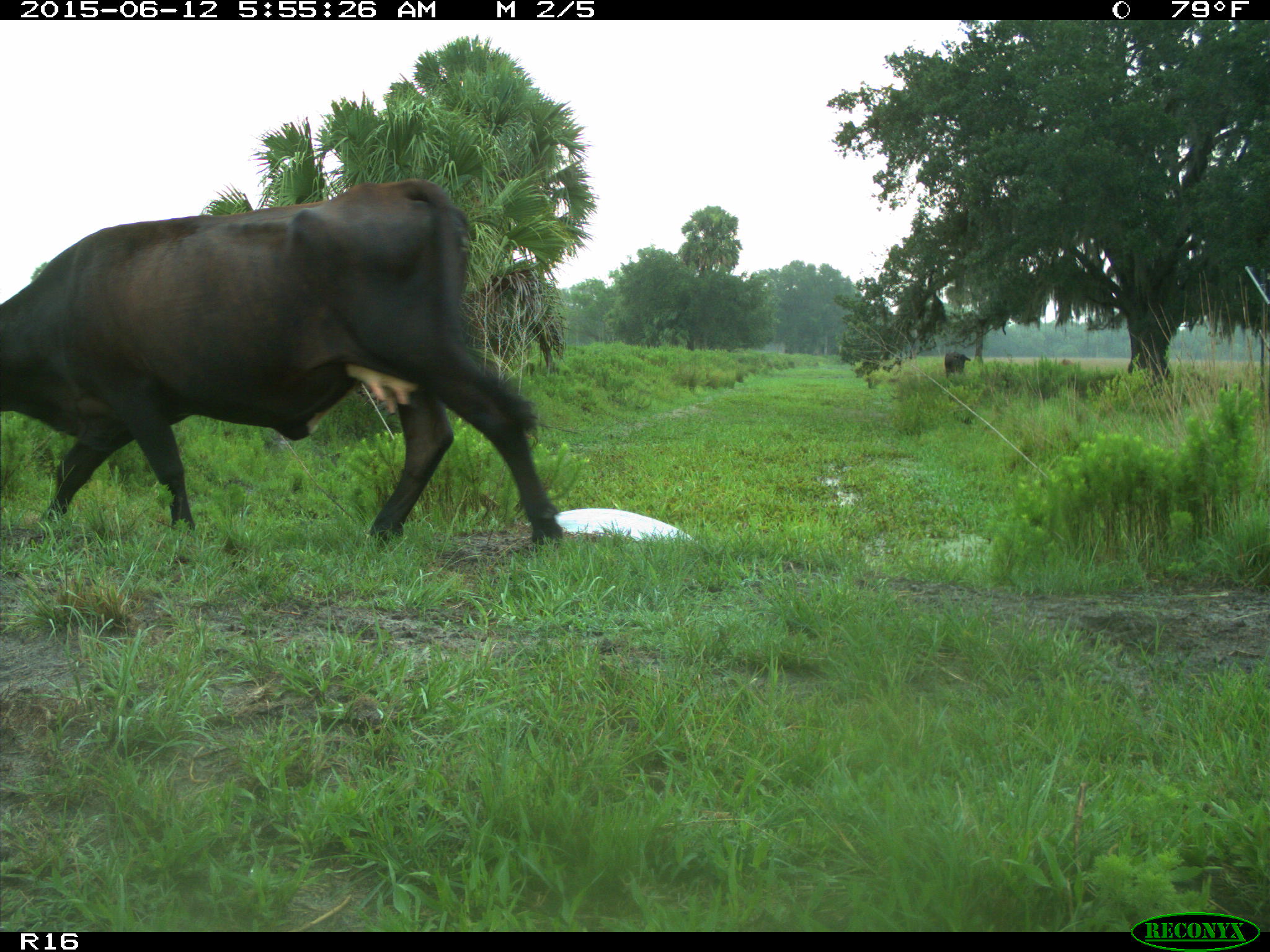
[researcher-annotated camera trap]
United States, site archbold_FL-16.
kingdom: Animalia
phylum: Chordata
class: Mammalia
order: Artiodactyla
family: Bovidae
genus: Bos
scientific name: Bos taurus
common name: domestic cow